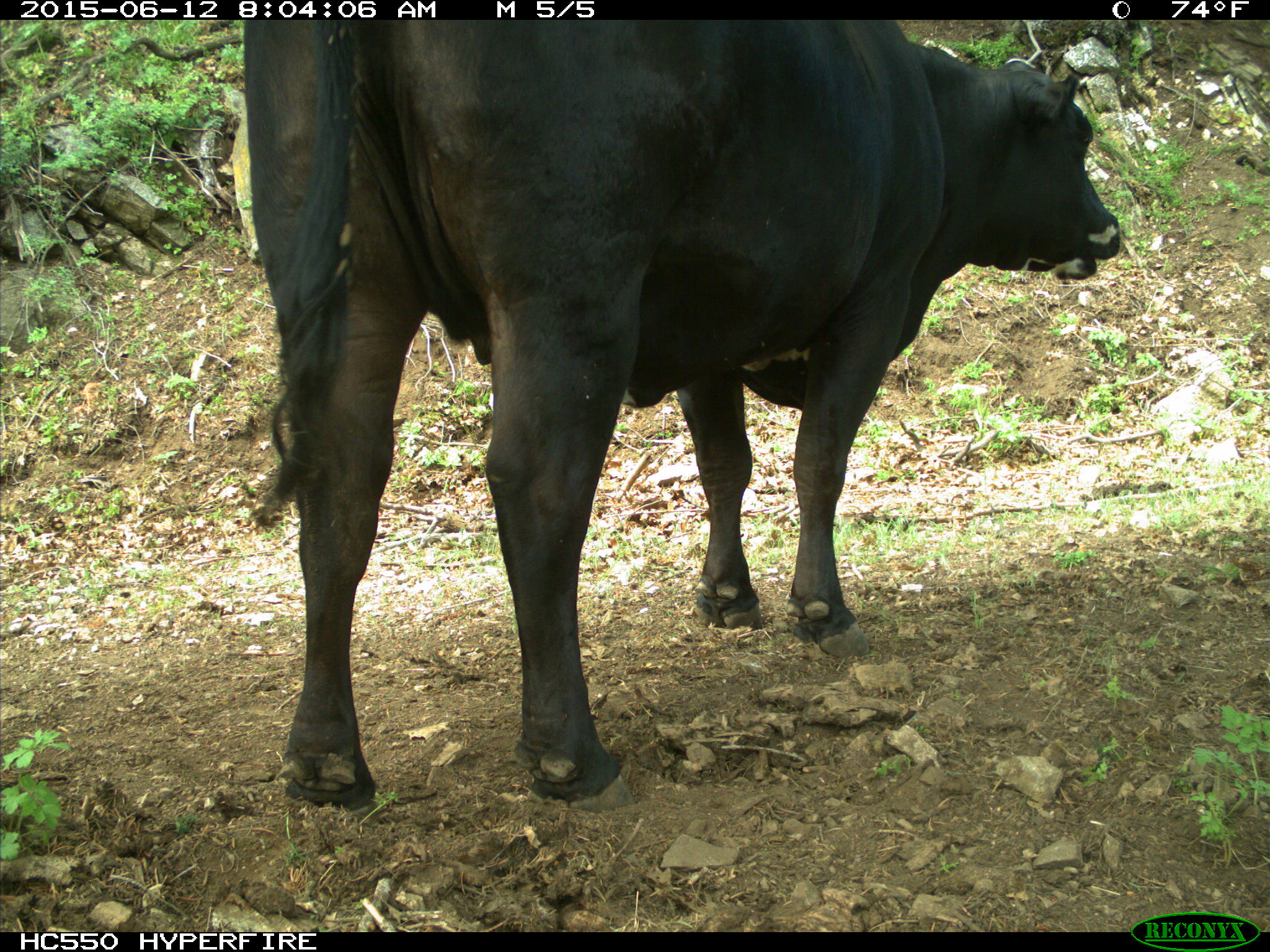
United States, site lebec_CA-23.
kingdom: Animalia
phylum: Chordata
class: Mammalia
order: Artiodactyla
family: Bovidae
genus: Bos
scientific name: Bos taurus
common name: domestic cow